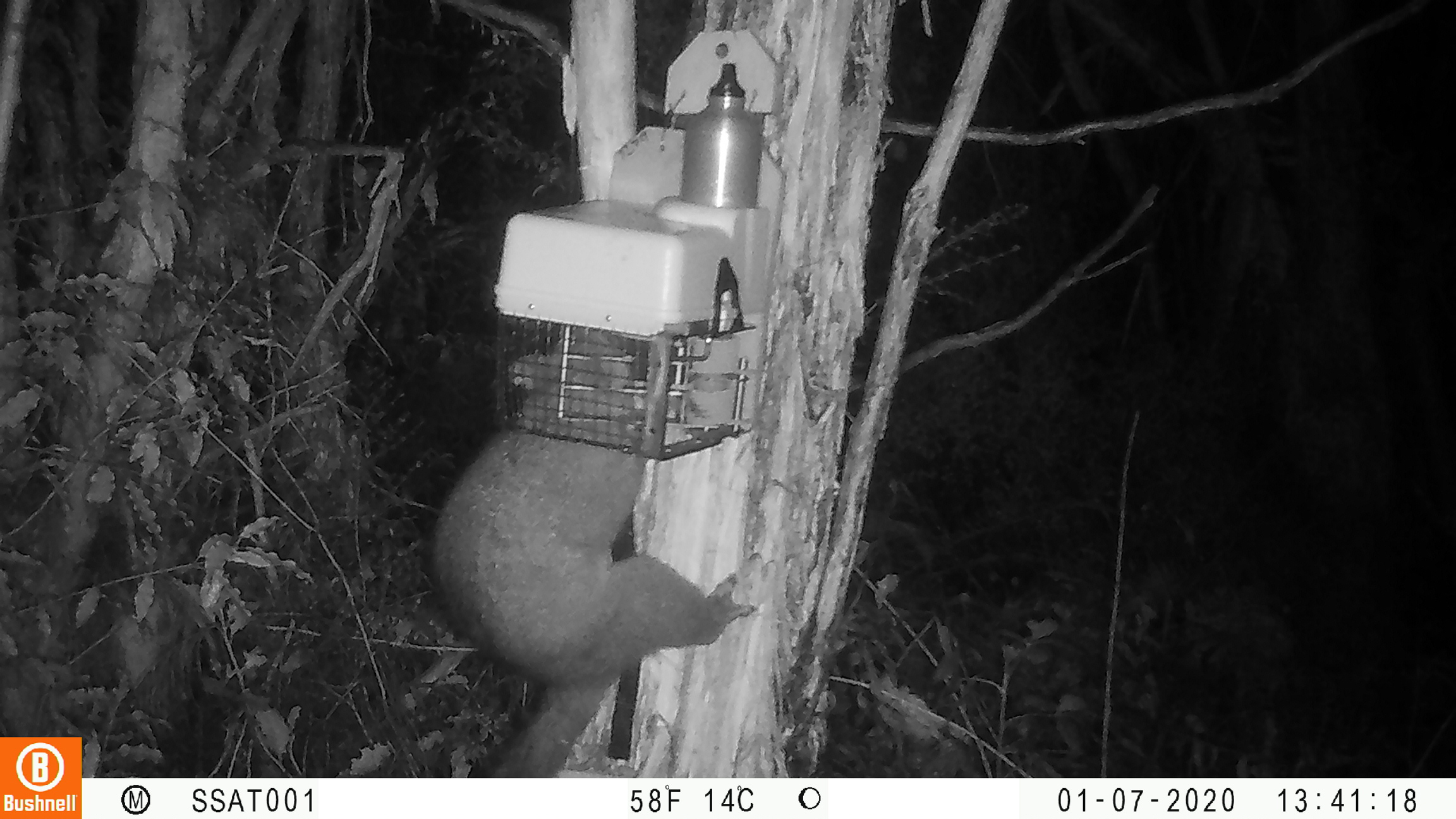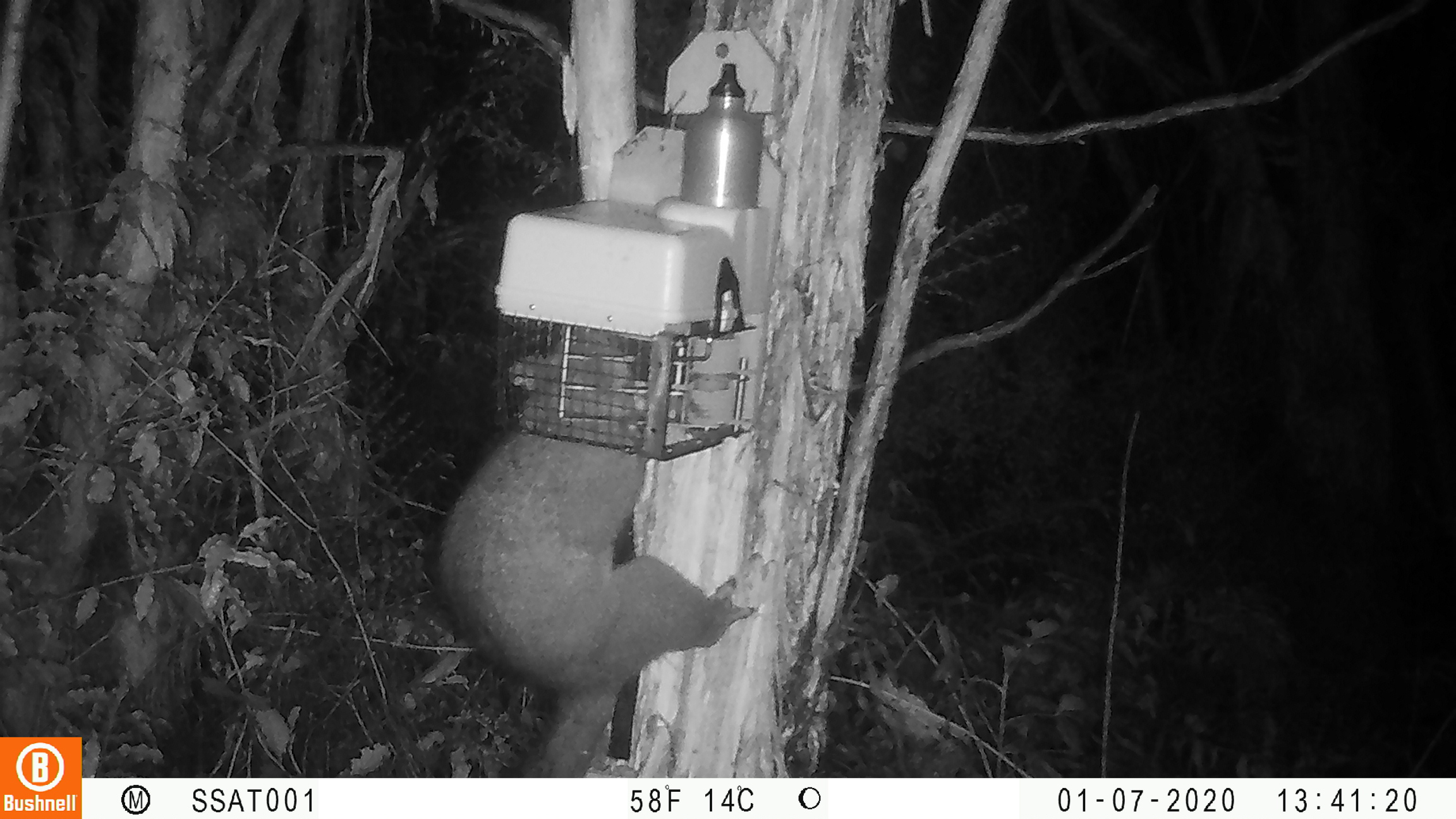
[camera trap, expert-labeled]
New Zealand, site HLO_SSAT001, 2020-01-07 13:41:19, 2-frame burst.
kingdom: Animalia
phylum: Chordata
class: Mammalia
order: Diprotodontia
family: Phalangeridae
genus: Trichosurus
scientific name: Trichosurus vulpecula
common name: common brushtail possum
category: possum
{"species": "possum (common brushtail possum) (Trichosurus vulpecula)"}